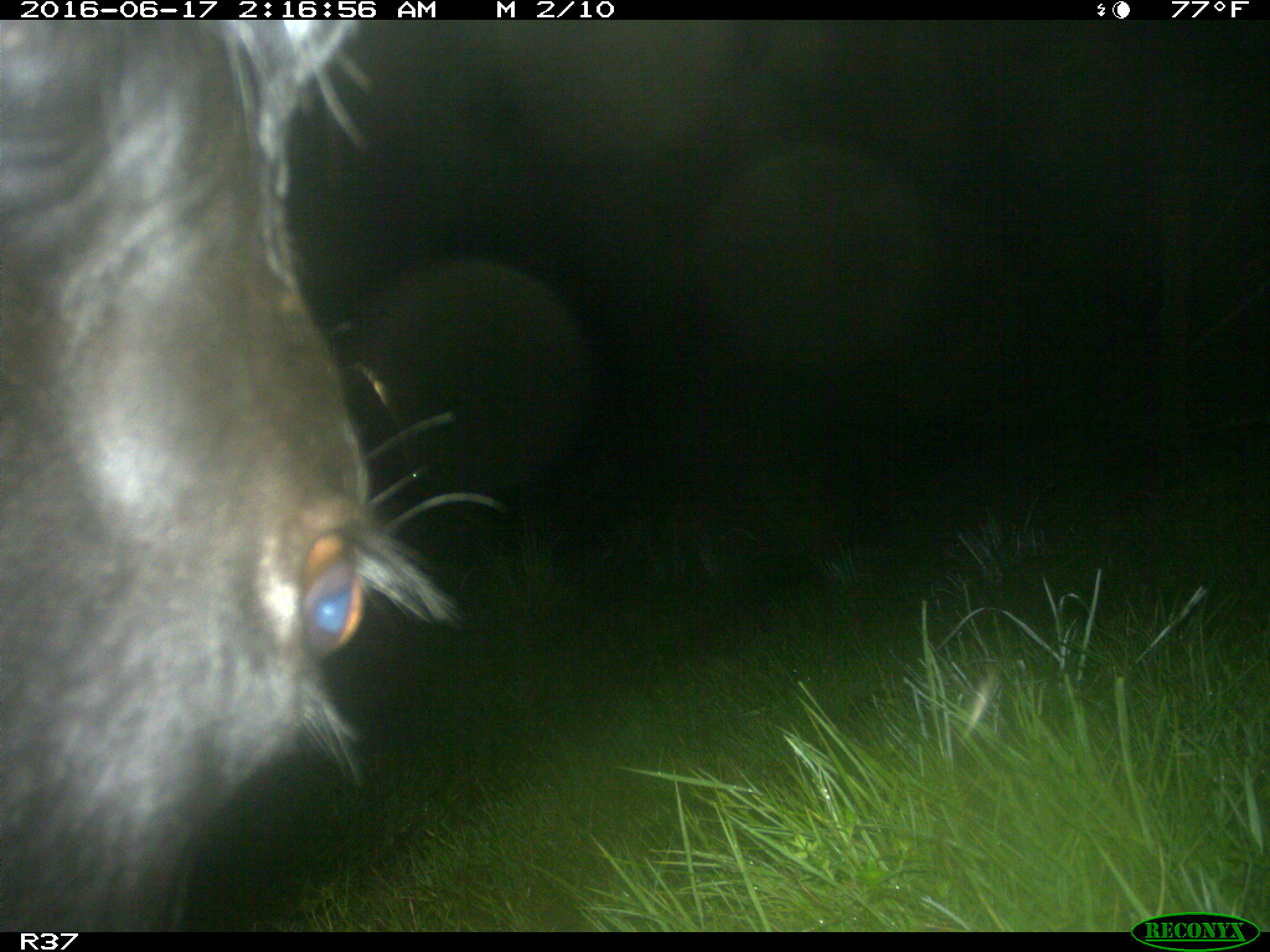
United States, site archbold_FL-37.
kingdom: Animalia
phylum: Chordata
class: Mammalia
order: Artiodactyla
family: Bovidae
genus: Bos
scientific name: Bos taurus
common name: domestic cow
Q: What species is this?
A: Bos taurus (domestic cow).